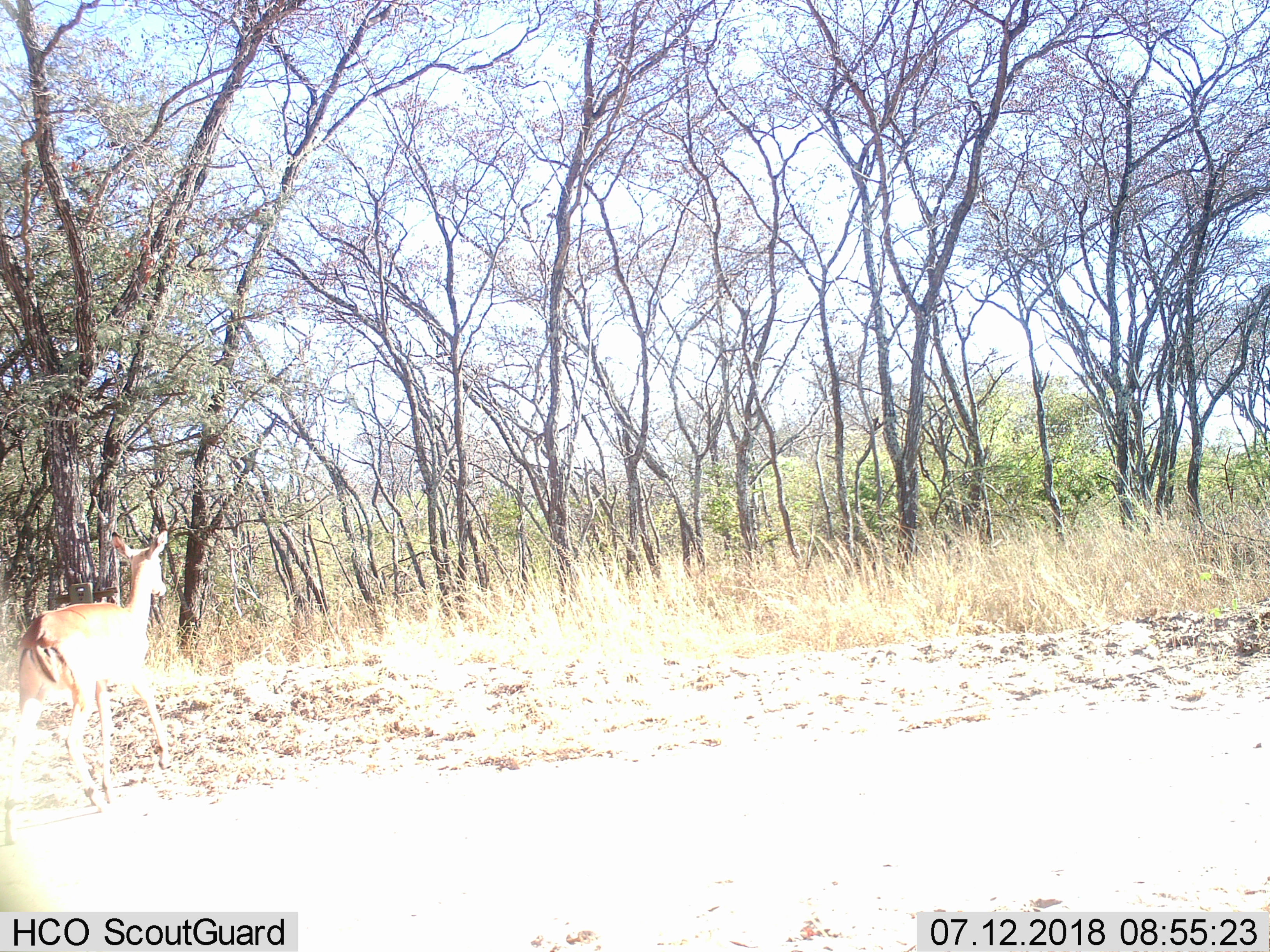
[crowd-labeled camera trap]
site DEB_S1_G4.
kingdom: Animalia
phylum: Chordata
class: Mammalia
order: Artiodactyla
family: Bovidae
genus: Aepyceros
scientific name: Aepyceros melampus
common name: impala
Impala (Aepyceros melampus), count 1. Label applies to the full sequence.